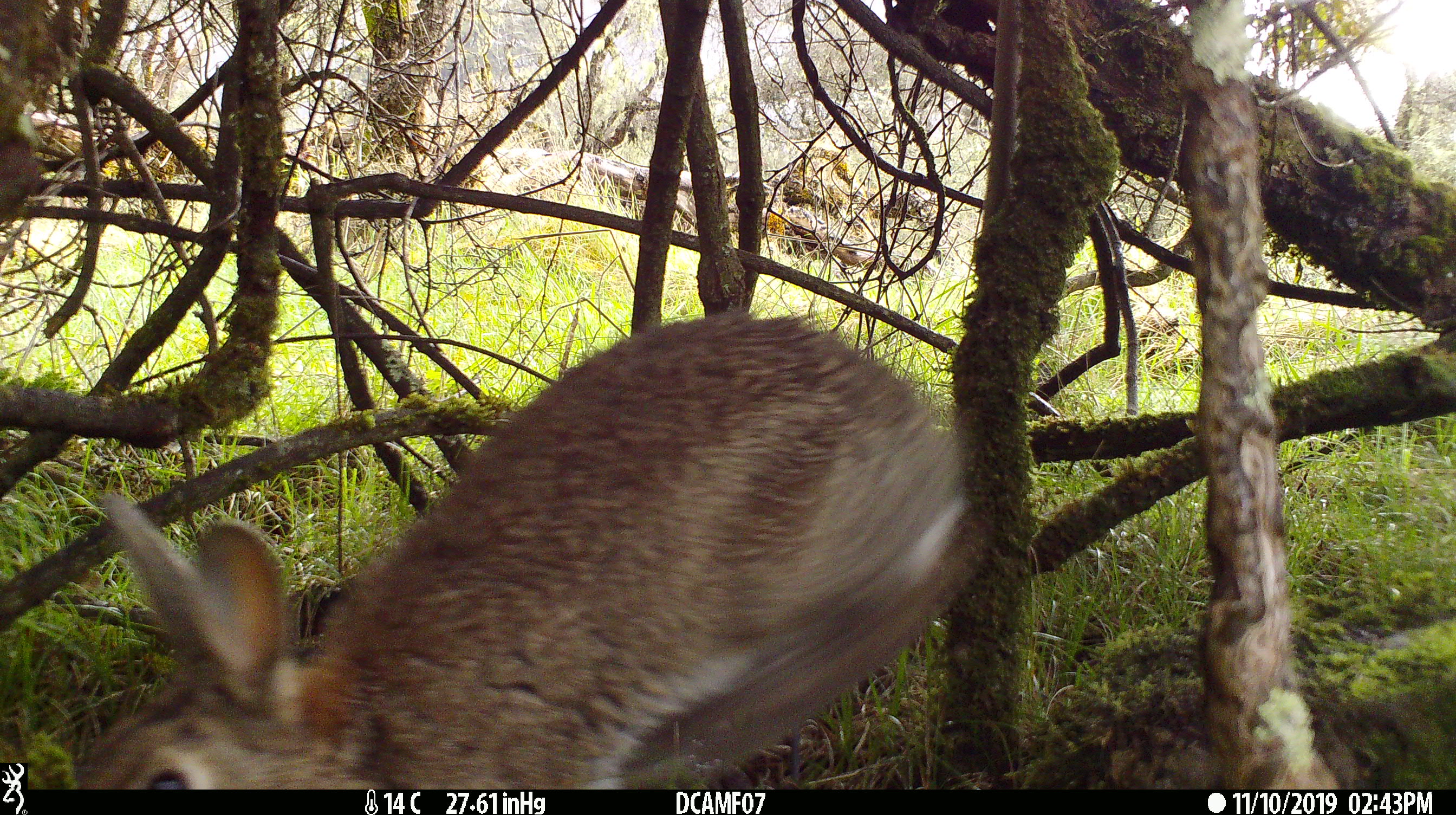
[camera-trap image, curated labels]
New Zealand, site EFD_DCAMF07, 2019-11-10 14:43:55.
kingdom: Animalia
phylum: Chordata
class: Mammalia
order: Lagomorpha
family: Leporidae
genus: Oryctolagus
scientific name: Oryctolagus cuniculus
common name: european rabbit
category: rabbit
Rabbit (european rabbit) (Oryctolagus cuniculus).